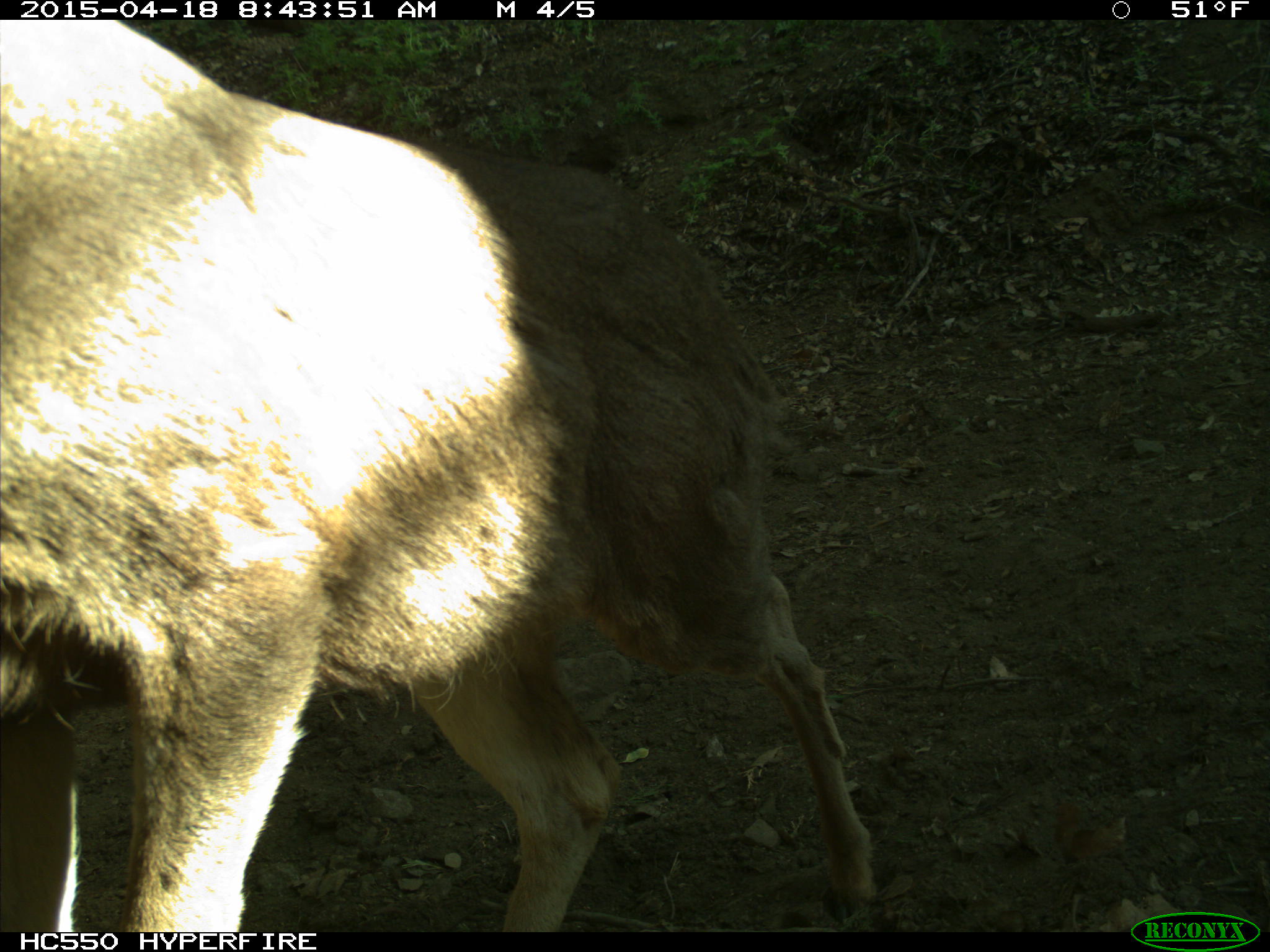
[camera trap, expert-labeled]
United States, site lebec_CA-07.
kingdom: Animalia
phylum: Chordata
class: Mammalia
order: Artiodactyla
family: Cervidae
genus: Odocoileus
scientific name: Odocoileus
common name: deer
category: unidentified deer